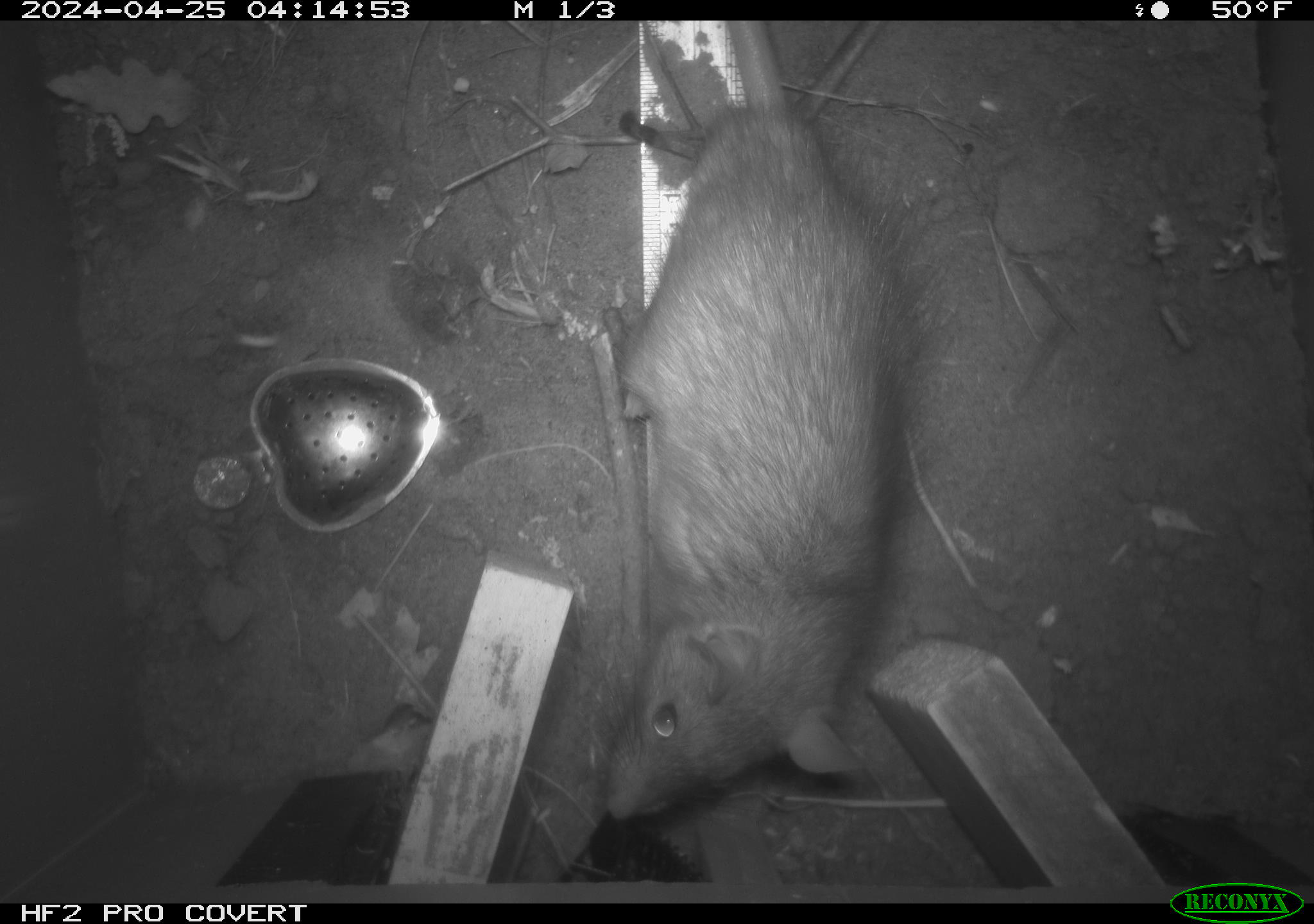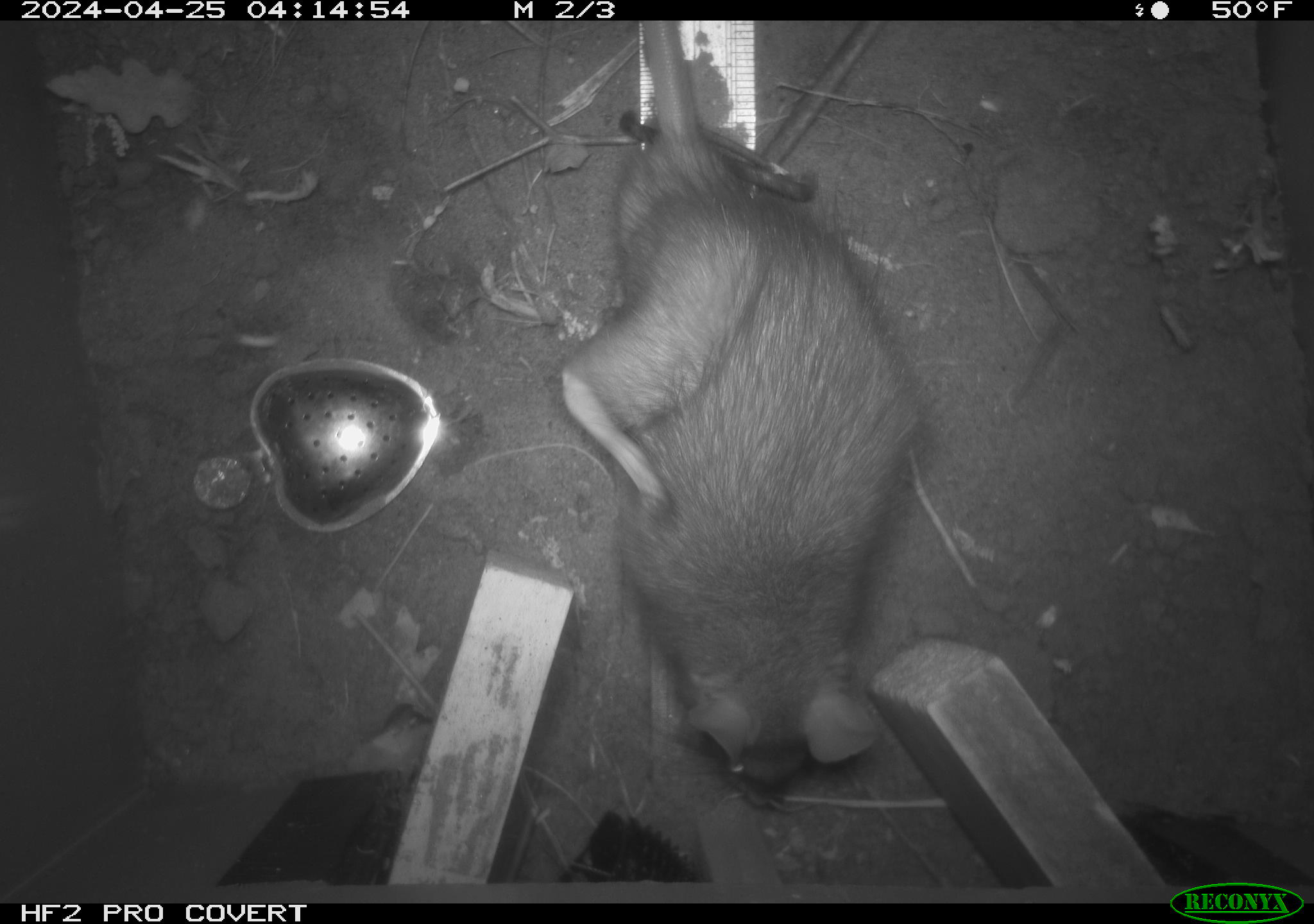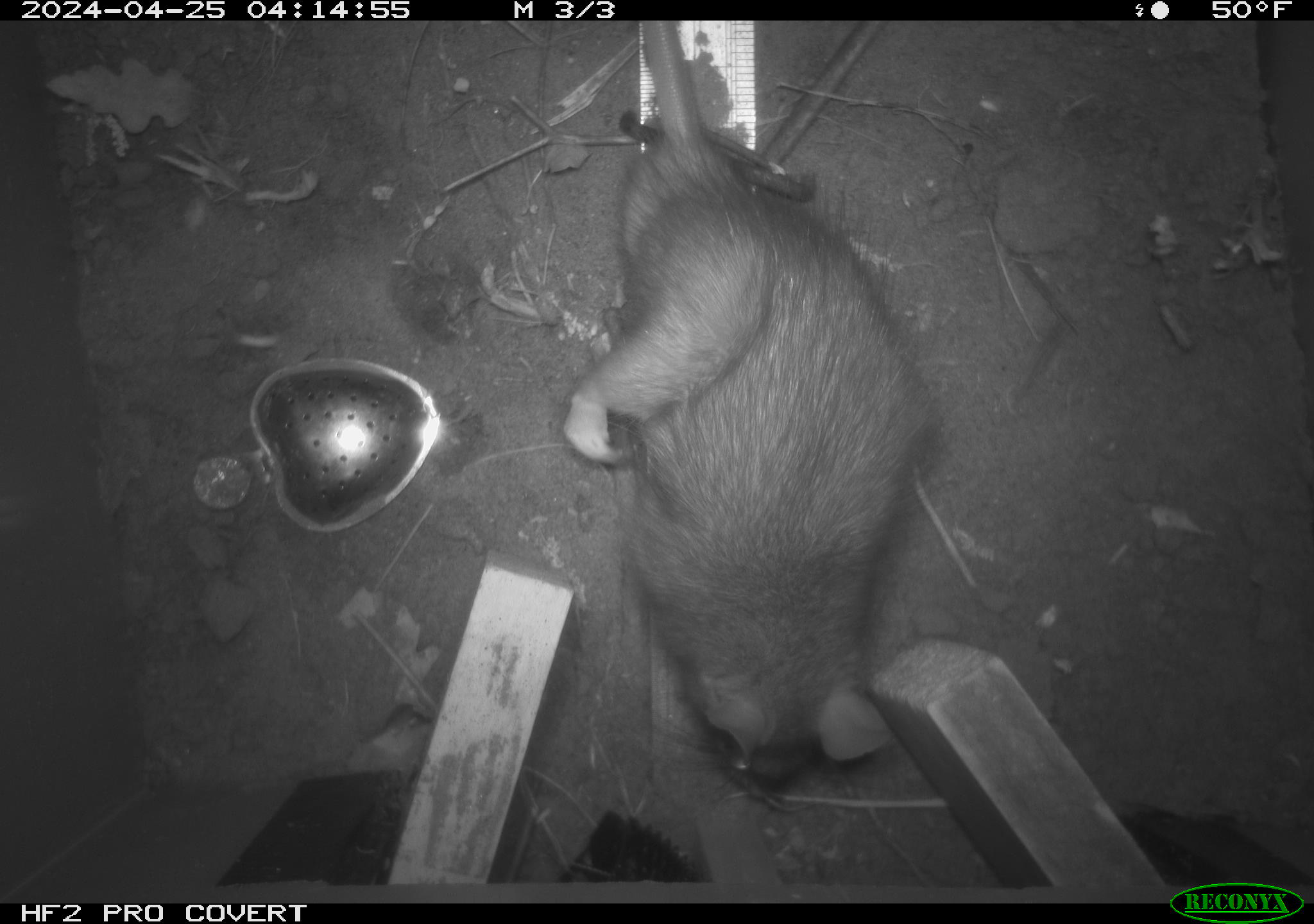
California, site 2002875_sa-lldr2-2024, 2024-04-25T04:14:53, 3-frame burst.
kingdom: Animalia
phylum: Chordata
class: Mammalia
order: Rodentia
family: Muridae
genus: Rattus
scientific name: Rattus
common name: rat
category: rattus species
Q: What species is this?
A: Rattus species (rat) (Rattus).